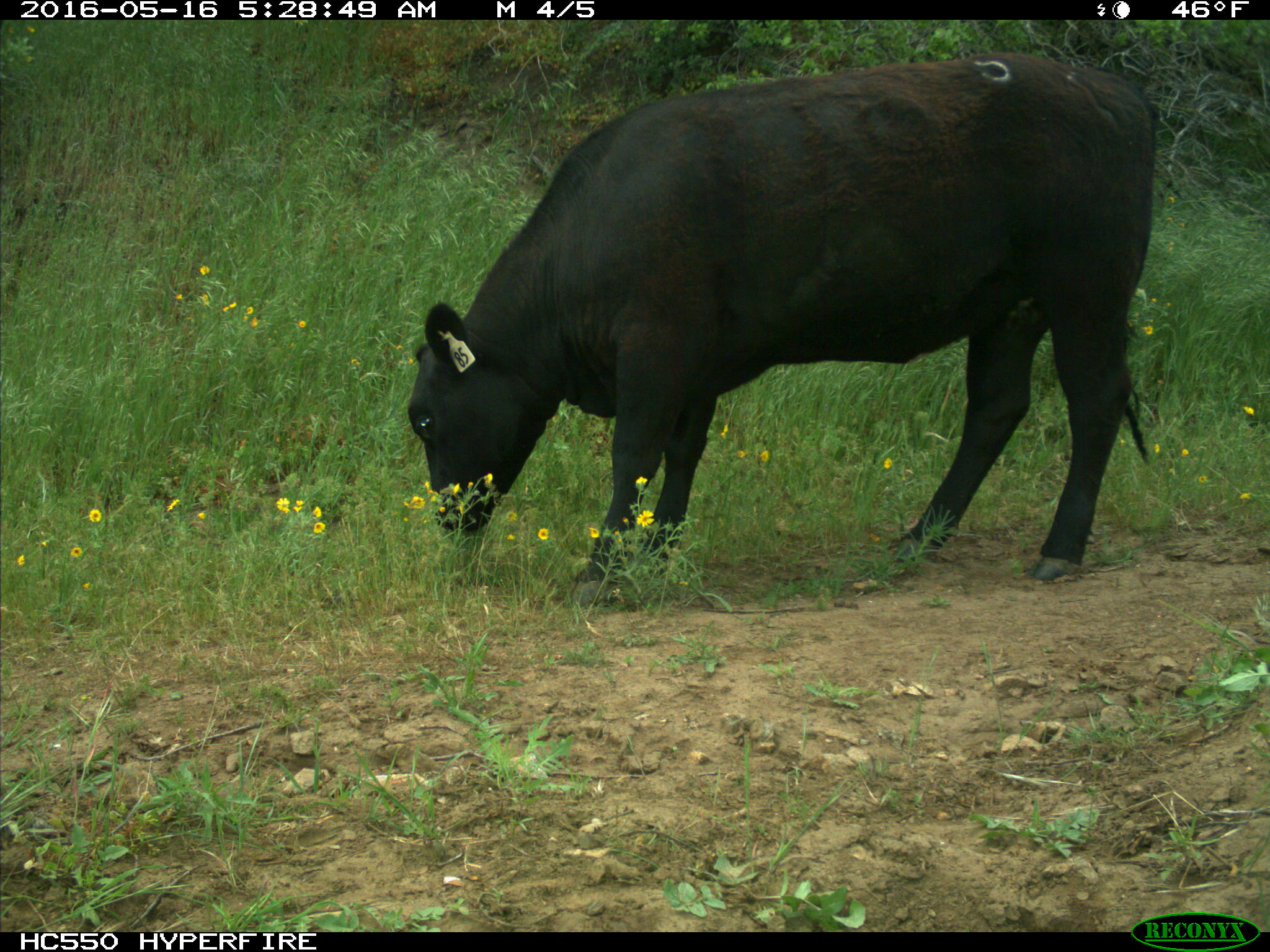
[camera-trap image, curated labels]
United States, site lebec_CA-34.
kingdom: Animalia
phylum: Chordata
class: Mammalia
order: Artiodactyla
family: Bovidae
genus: Bos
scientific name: Bos taurus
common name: domestic cow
Bos taurus (domestic cow).